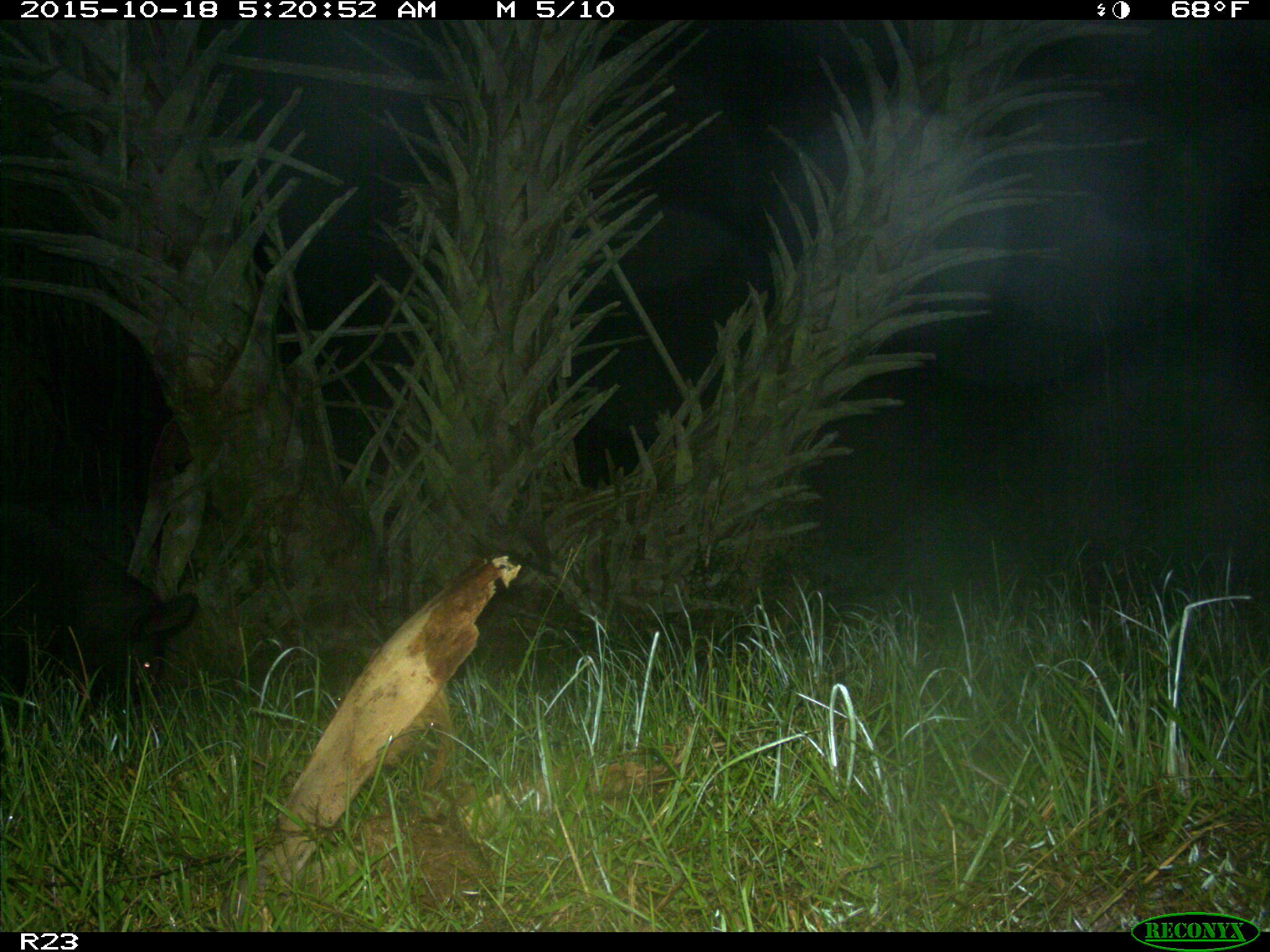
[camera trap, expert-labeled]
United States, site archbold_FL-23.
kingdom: Animalia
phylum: Chordata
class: Mammalia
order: Artiodactyla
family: Suidae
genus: Sus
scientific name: Sus scrofa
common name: wild boar